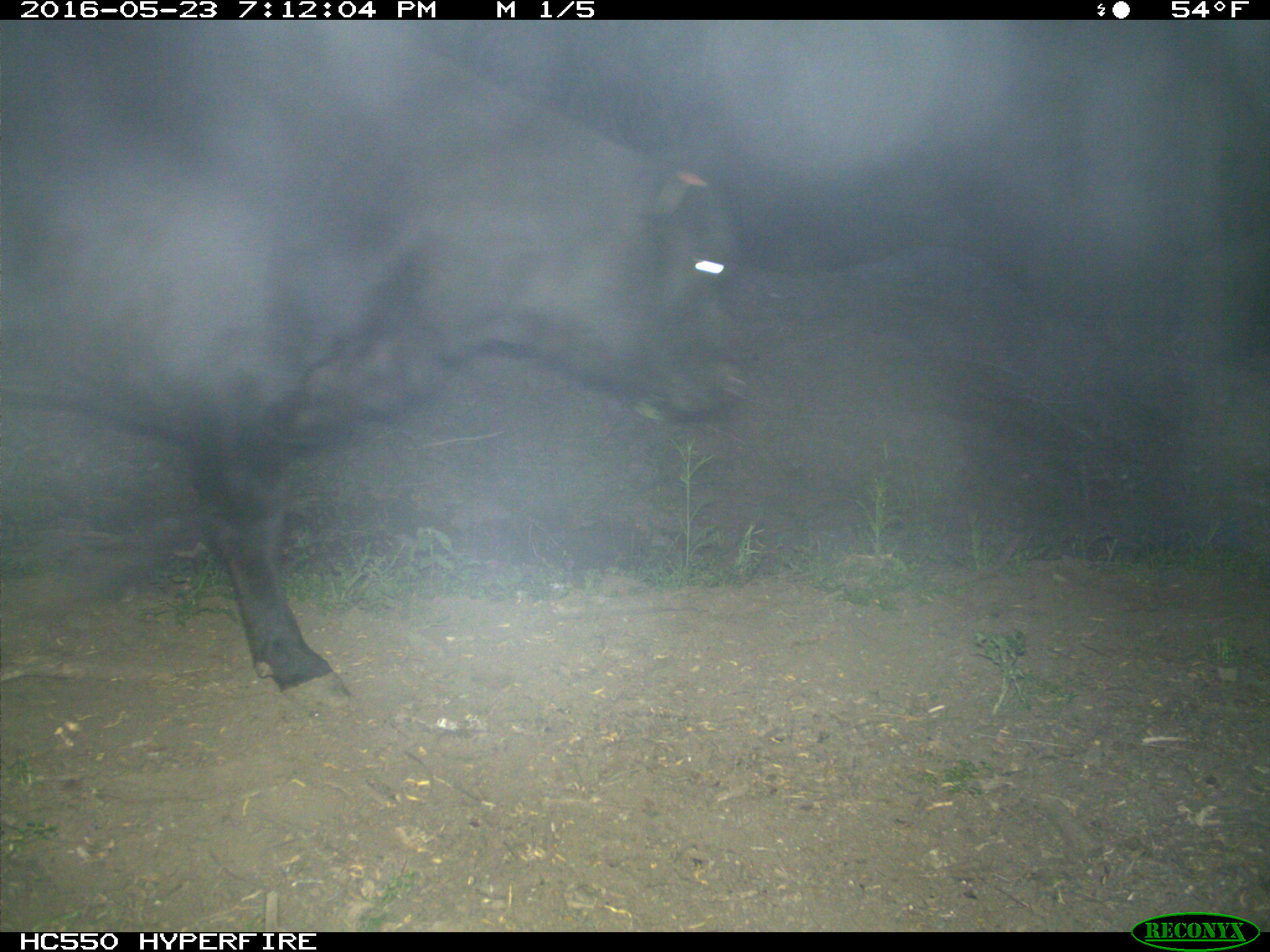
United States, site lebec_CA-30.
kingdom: Animalia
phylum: Chordata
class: Mammalia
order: Artiodactyla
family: Bovidae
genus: Bos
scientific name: Bos taurus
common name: domestic cow